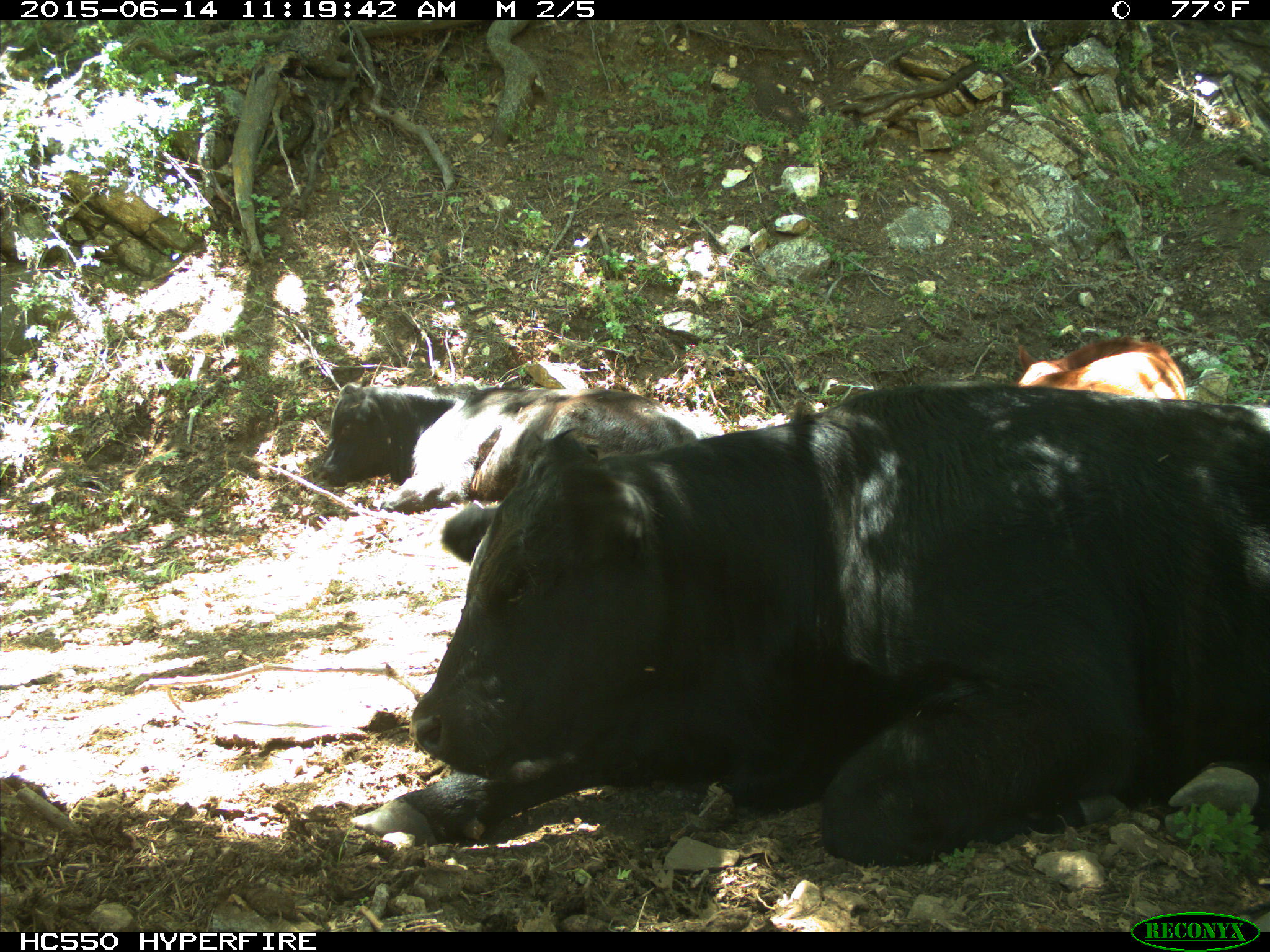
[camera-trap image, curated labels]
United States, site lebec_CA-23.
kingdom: Animalia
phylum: Chordata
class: Mammalia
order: Artiodactyla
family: Bovidae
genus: Bos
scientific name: Bos taurus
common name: domestic cow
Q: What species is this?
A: Bos taurus (domestic cow).